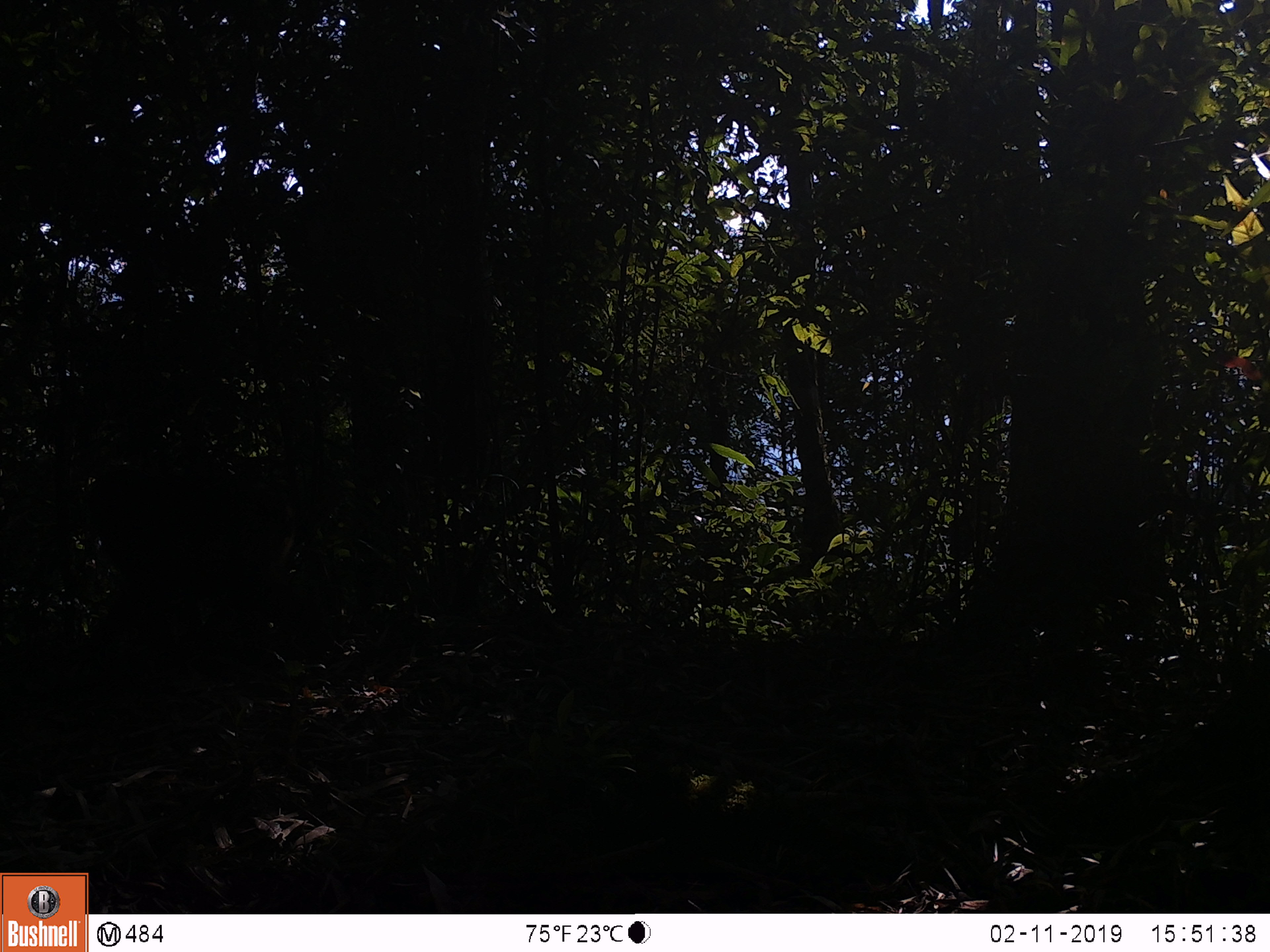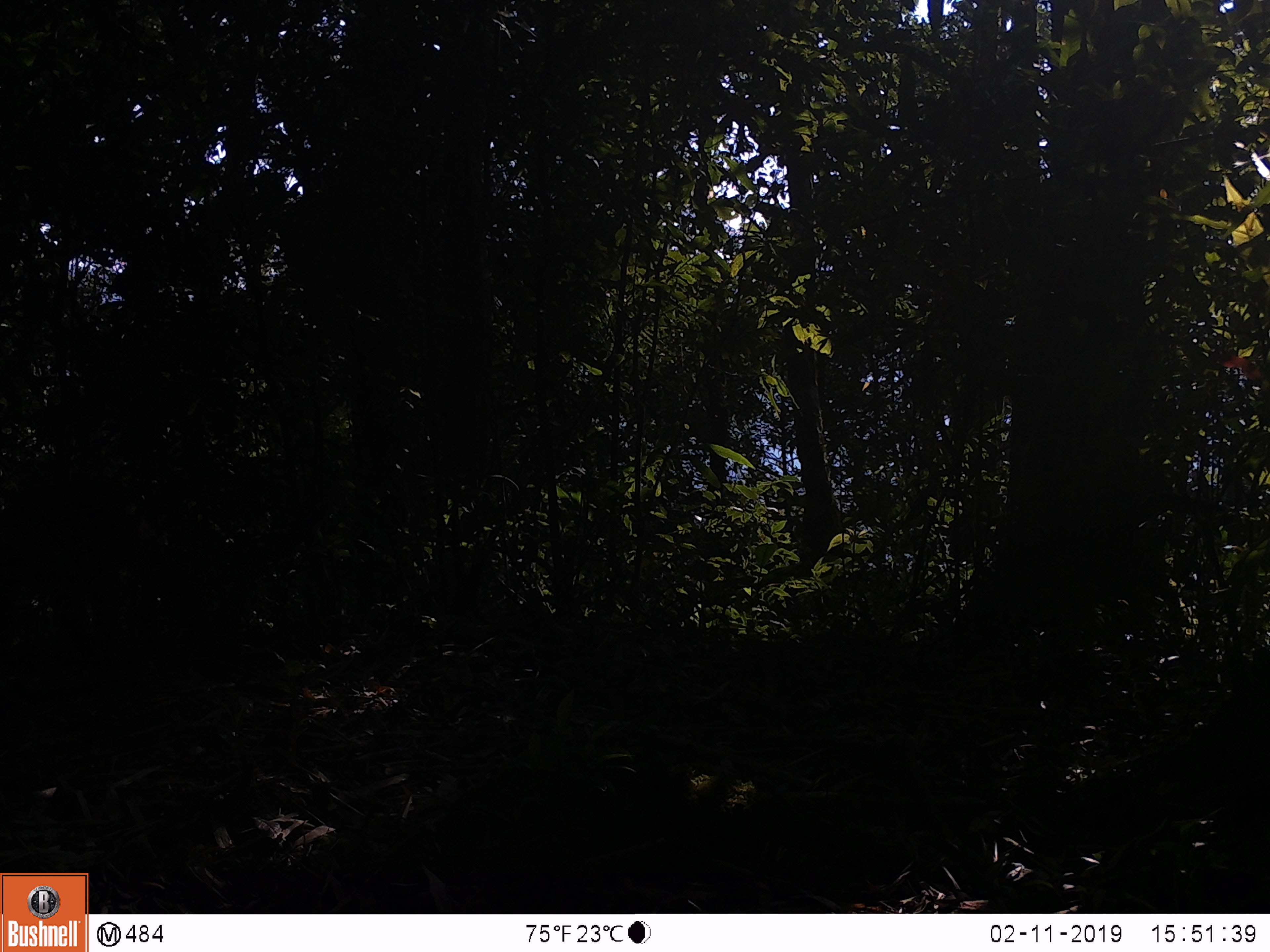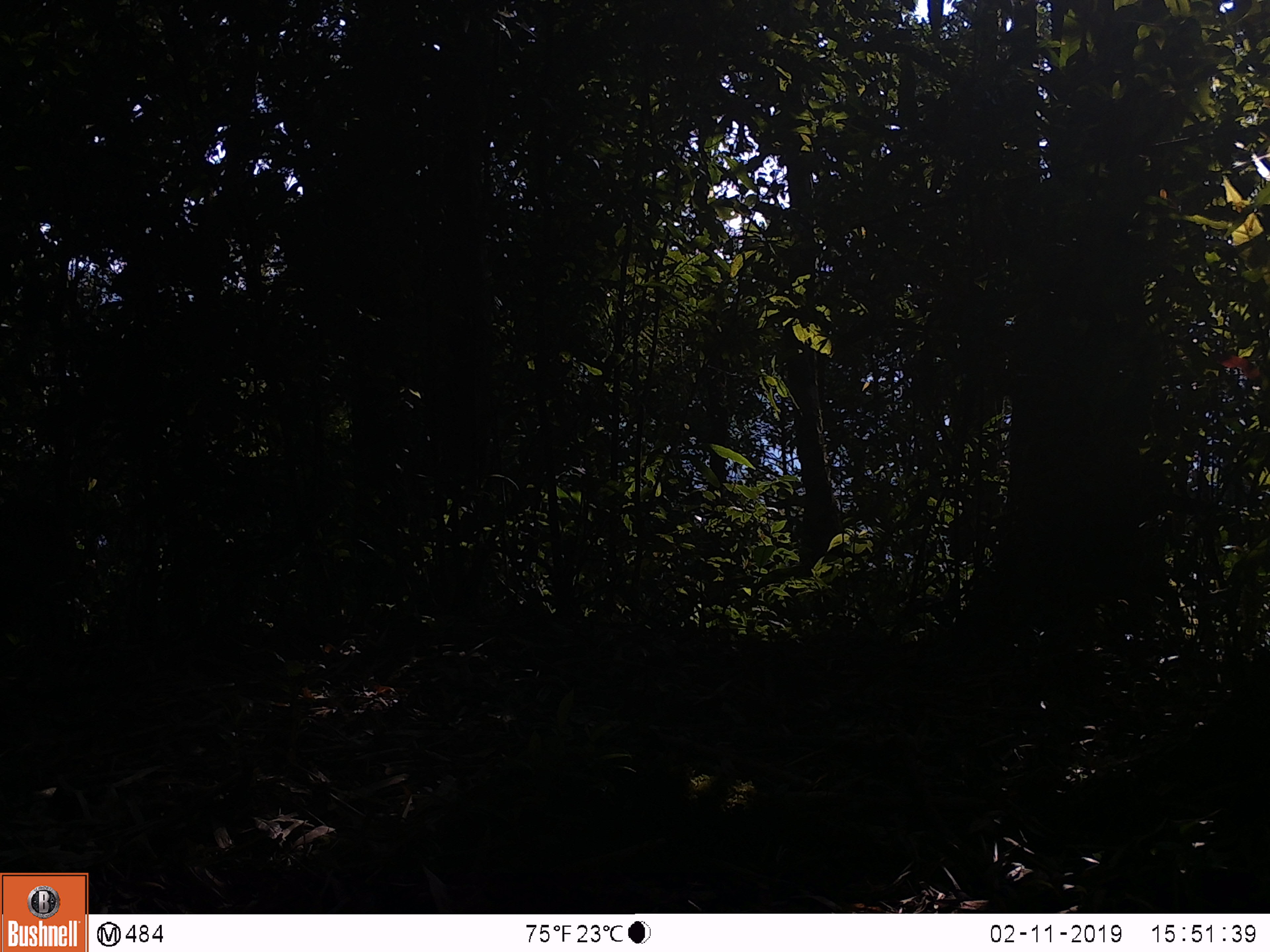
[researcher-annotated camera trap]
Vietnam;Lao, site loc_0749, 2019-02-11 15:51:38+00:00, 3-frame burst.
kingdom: Animalia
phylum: Chordata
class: Mammalia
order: Primates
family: Cercopithecidae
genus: Macaca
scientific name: Macaca arctoides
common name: stump-tailed macaque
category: stump tailed macaque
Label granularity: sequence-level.